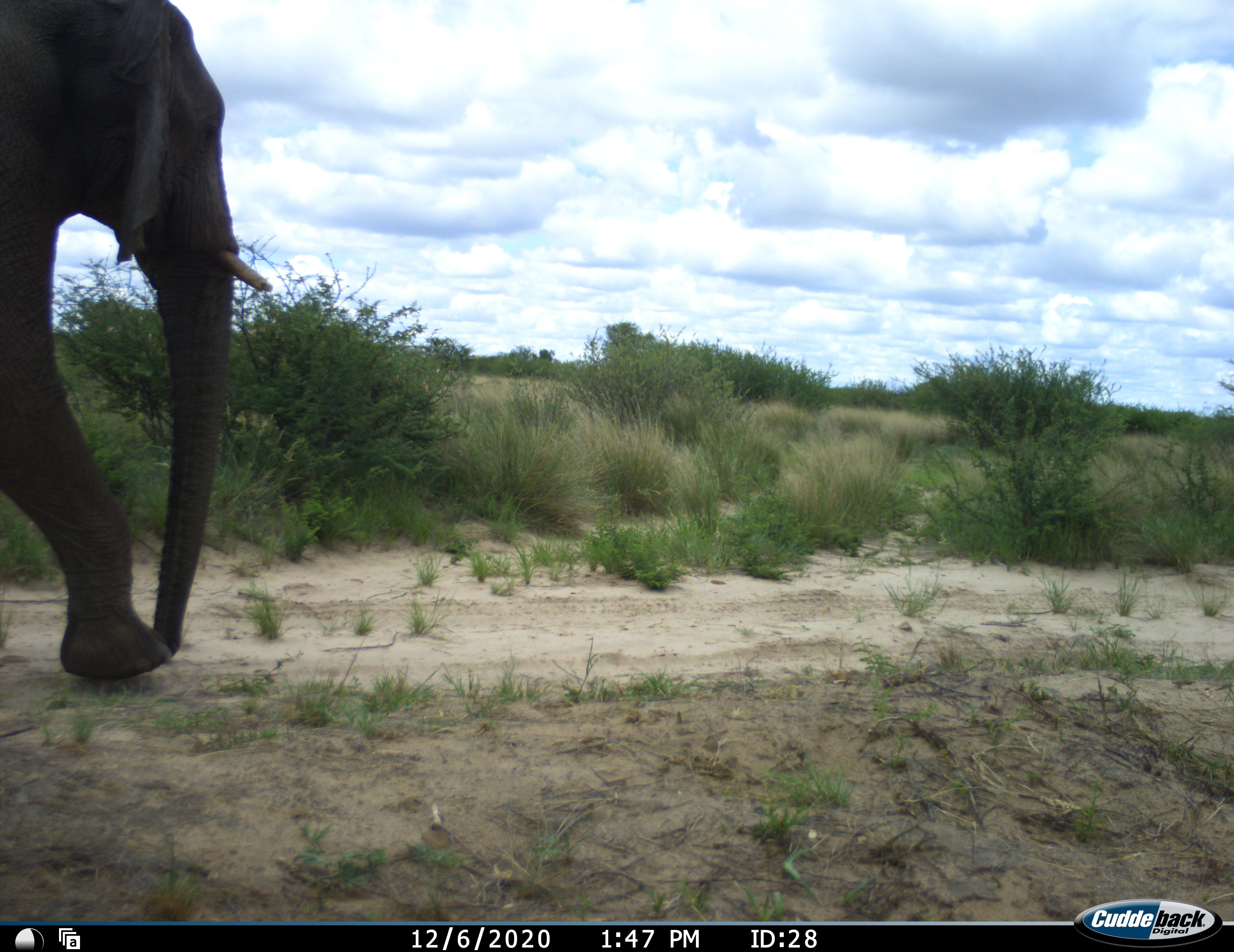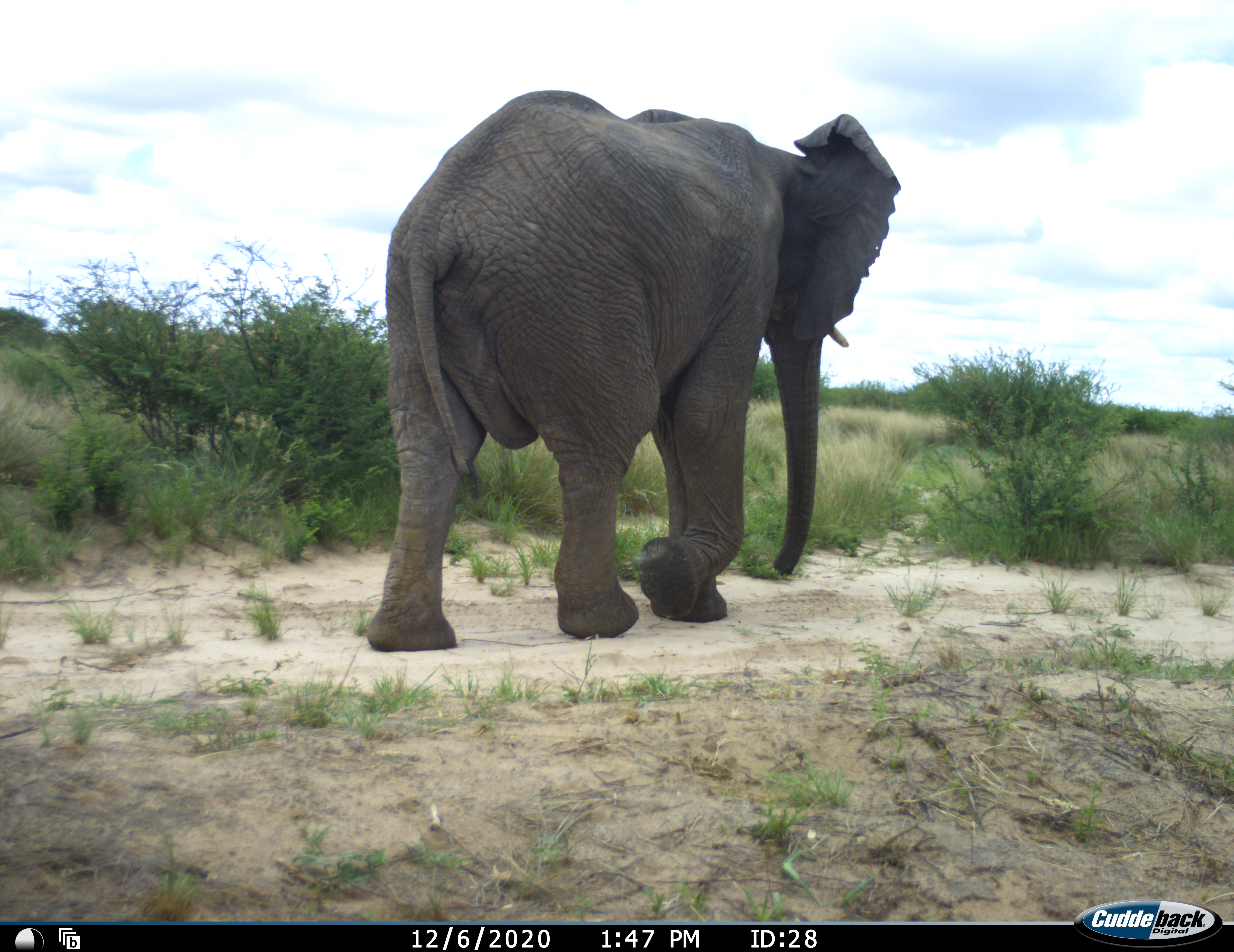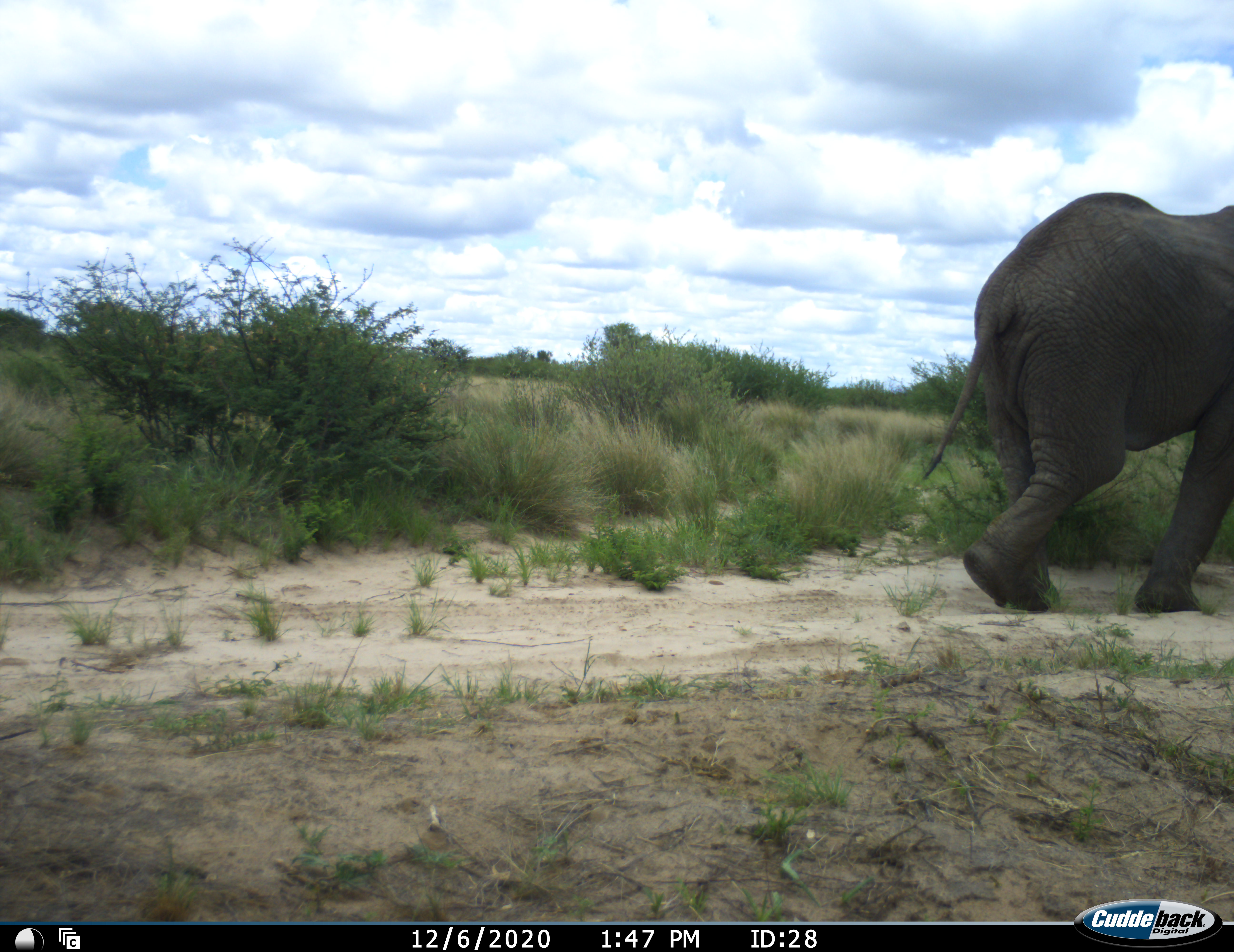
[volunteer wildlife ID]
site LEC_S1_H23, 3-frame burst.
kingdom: Animalia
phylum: Chordata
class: Mammalia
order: Proboscidea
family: Elephantidae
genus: Loxodonta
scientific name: Loxodonta africana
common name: african bush elephant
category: elephant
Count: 1.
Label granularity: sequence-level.